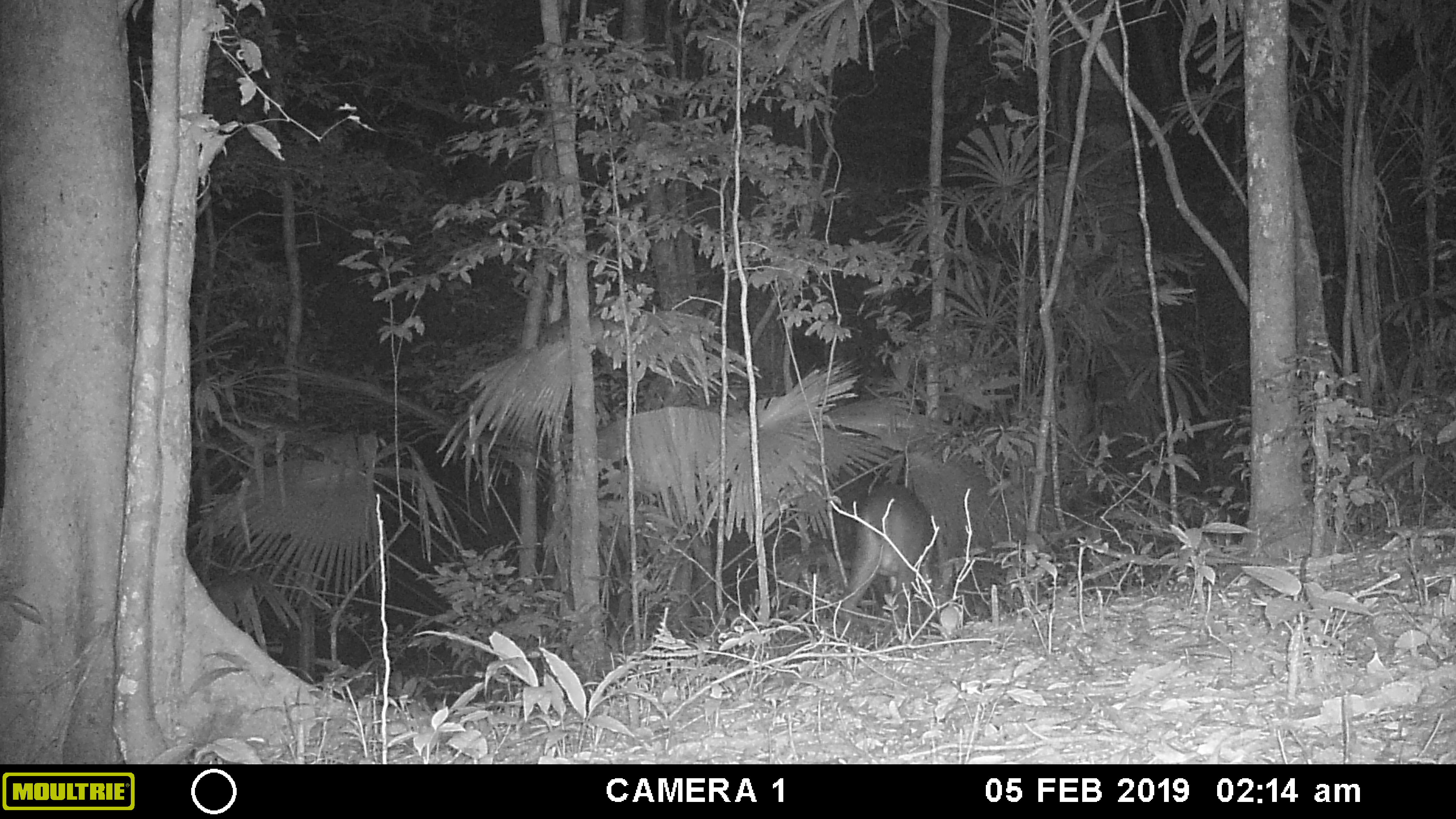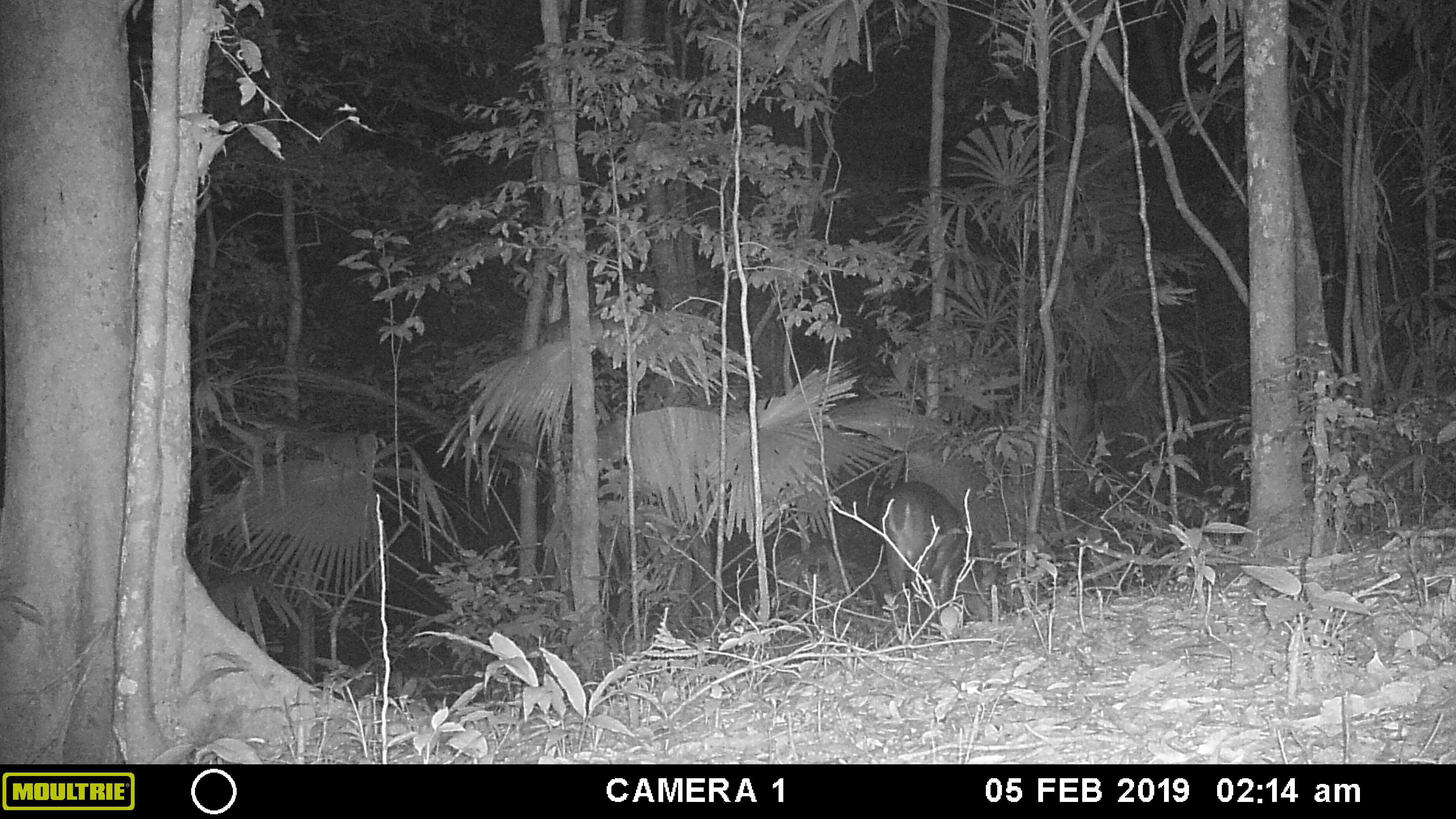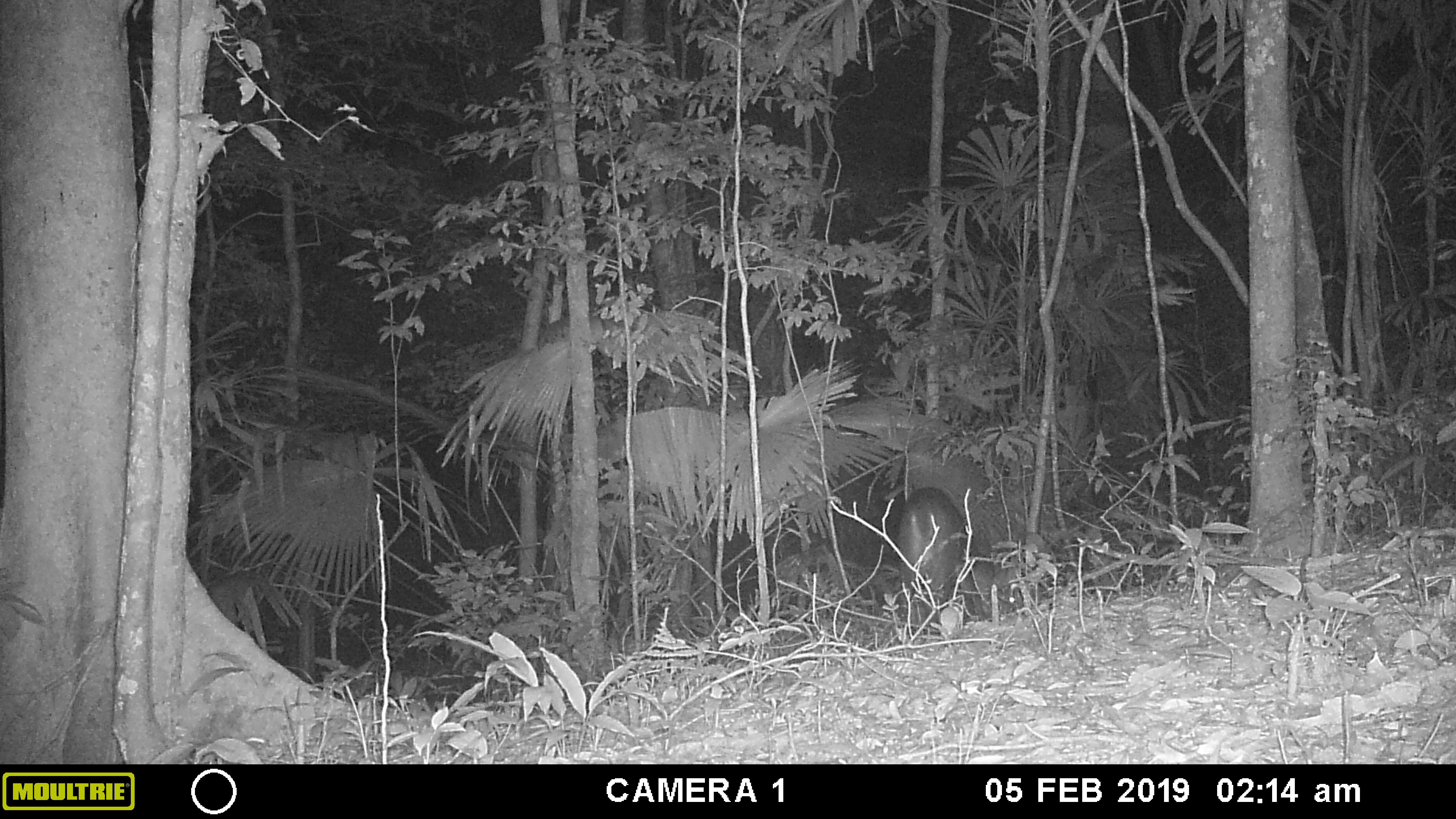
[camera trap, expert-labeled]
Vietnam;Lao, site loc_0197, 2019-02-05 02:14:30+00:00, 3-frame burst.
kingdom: Animalia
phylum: Chordata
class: Mammalia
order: Artiodactyla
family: Cervidae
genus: Muntiacus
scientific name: Muntiacus vuquangensis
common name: large-antlered muntjac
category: large antlered muntjac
Large antlered muntjac (large-antlered muntjac) (Muntiacus vuquangensis). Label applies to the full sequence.